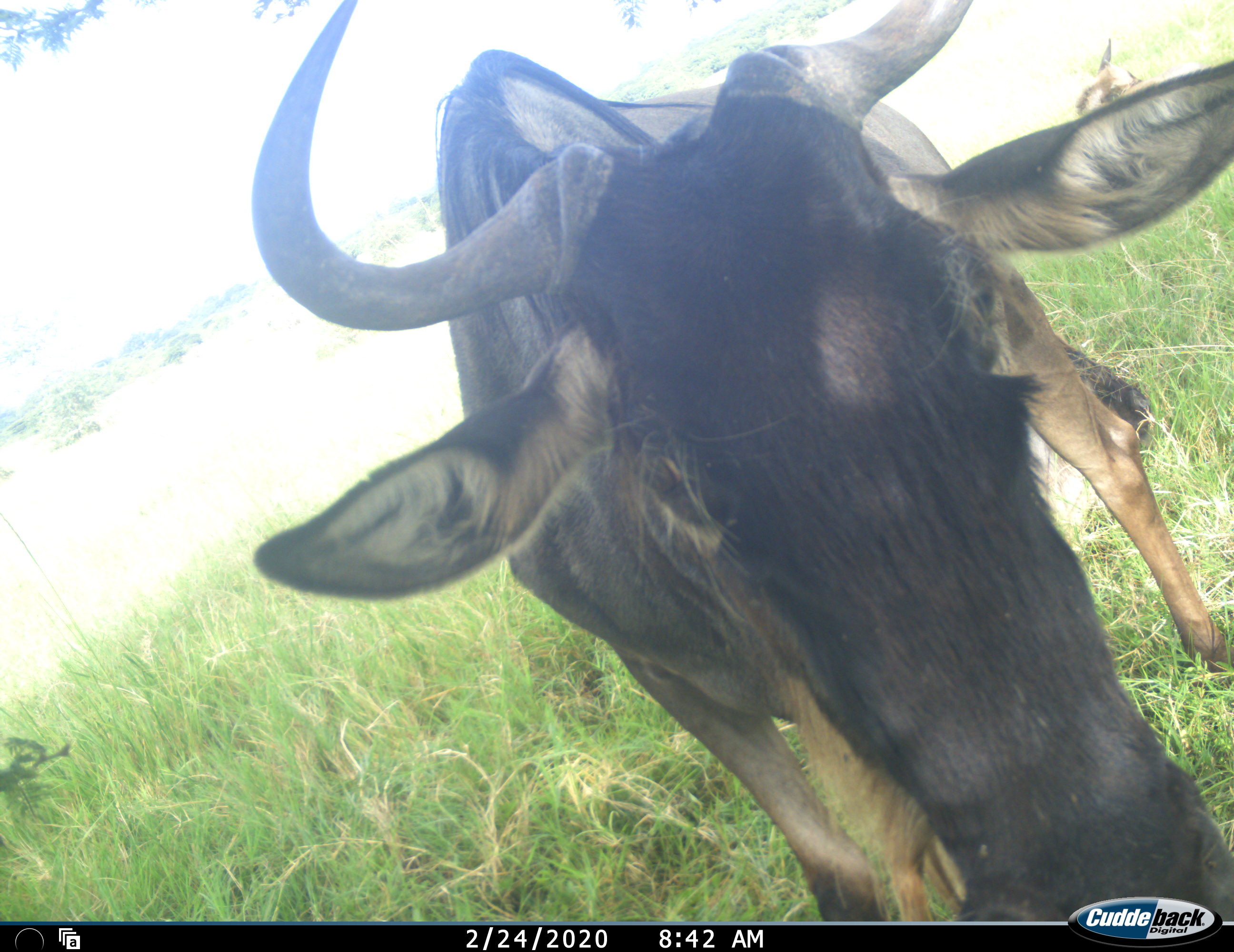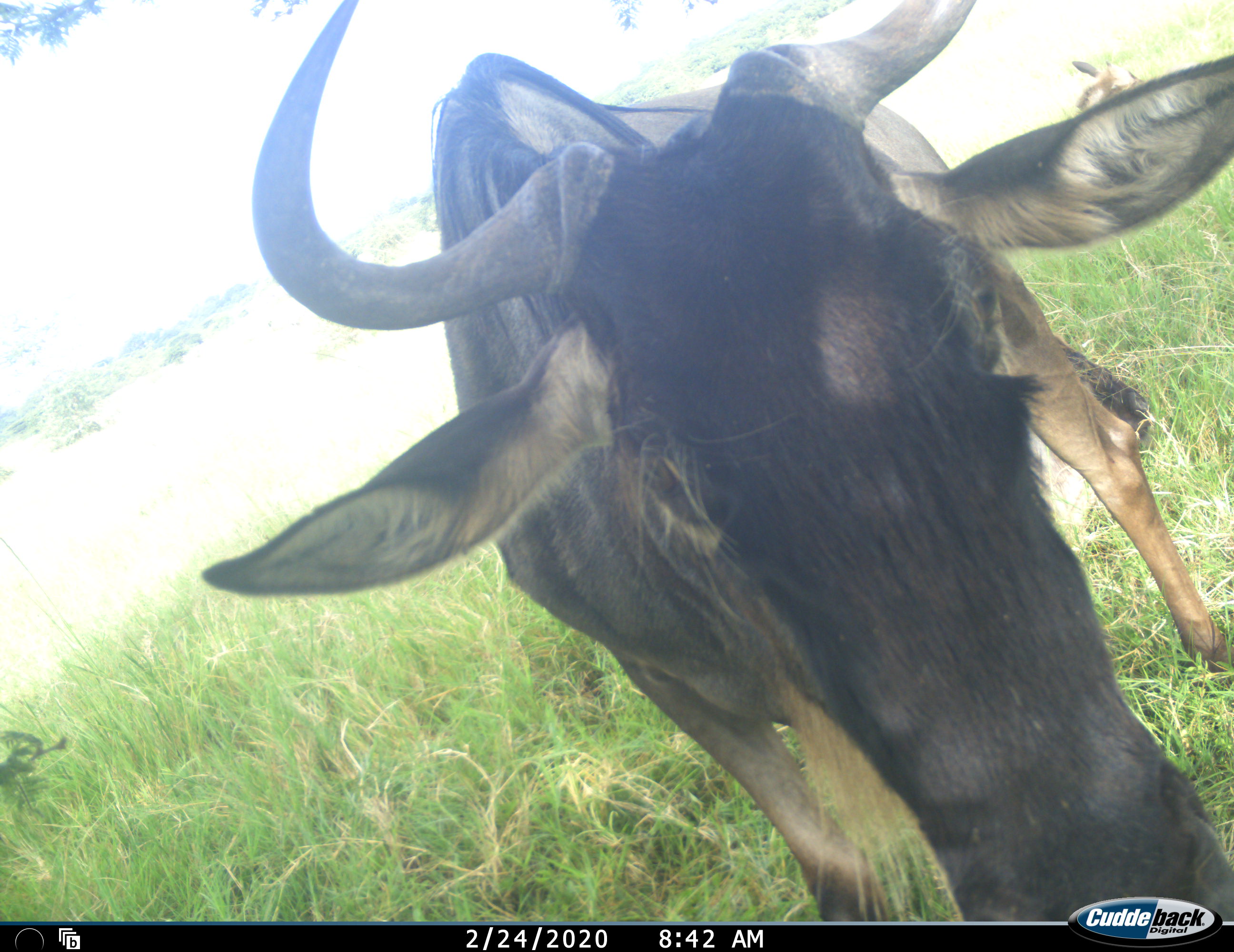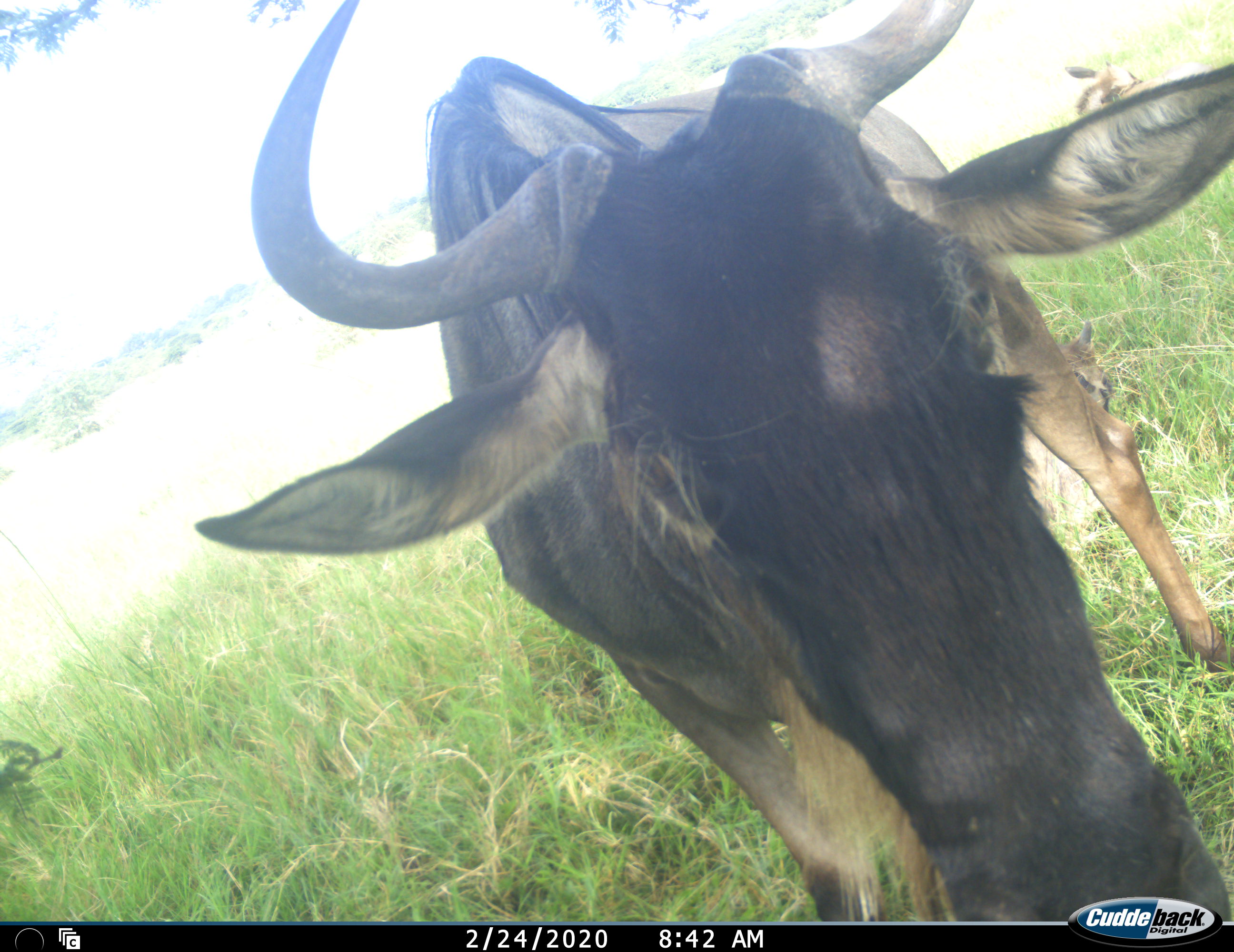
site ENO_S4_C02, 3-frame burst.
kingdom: Animalia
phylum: Chordata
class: Mammalia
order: Artiodactyla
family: Bovidae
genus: Connochaetes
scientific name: Connochaetes taurinus taurinus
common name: blue wildebeest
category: wildebeestblue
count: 2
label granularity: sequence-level